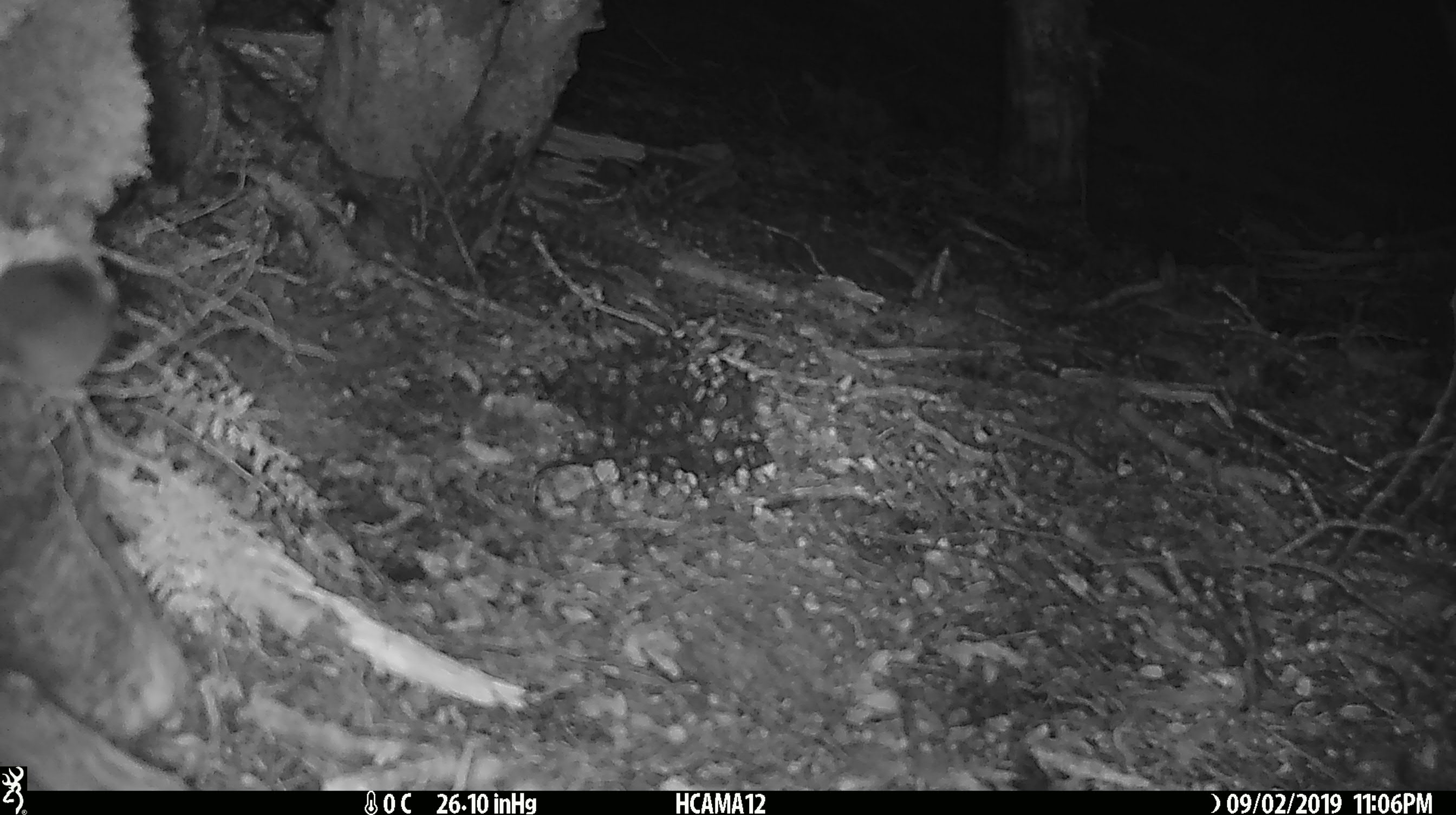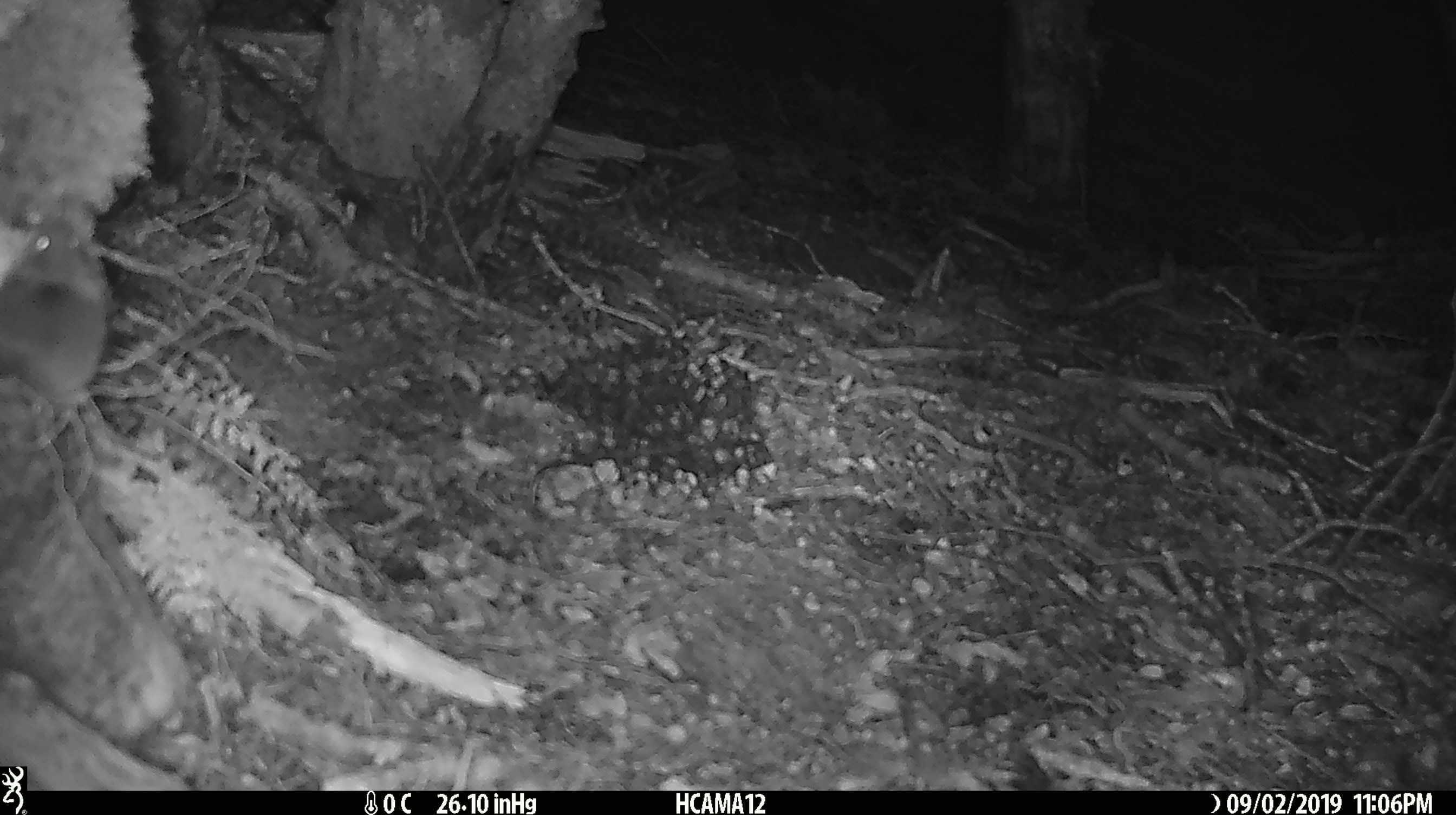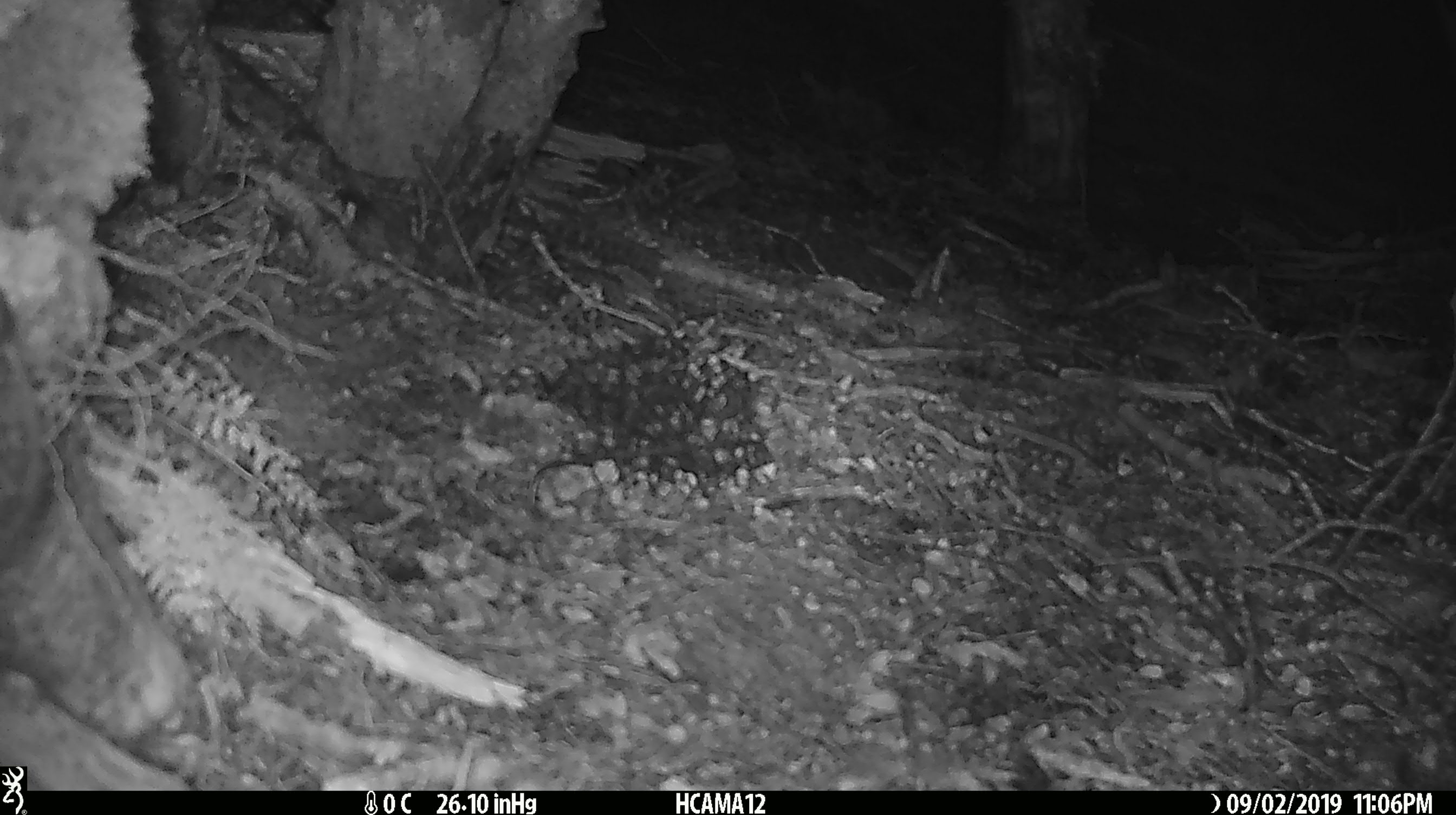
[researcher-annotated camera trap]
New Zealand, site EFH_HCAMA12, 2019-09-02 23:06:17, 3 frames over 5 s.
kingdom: Animalia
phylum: Chordata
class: Mammalia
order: Rodentia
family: Muridae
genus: Mus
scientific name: Mus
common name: mouse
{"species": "mouse (Mus)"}